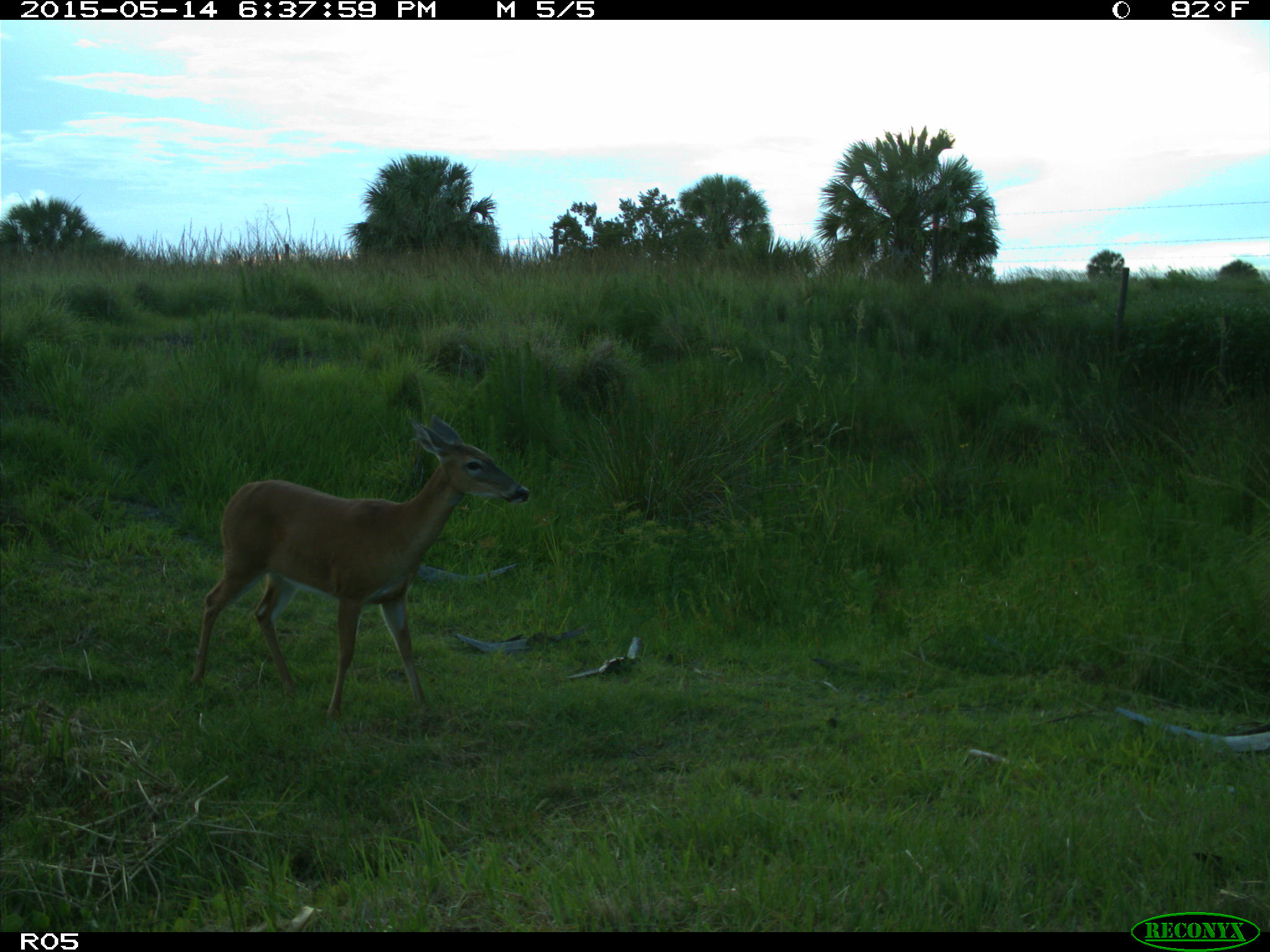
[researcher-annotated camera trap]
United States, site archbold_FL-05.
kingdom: Animalia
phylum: Chordata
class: Mammalia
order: Artiodactyla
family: Cervidae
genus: Odocoileus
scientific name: Odocoileus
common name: deer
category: unidentified deer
Unidentified deer (deer) (Odocoileus).